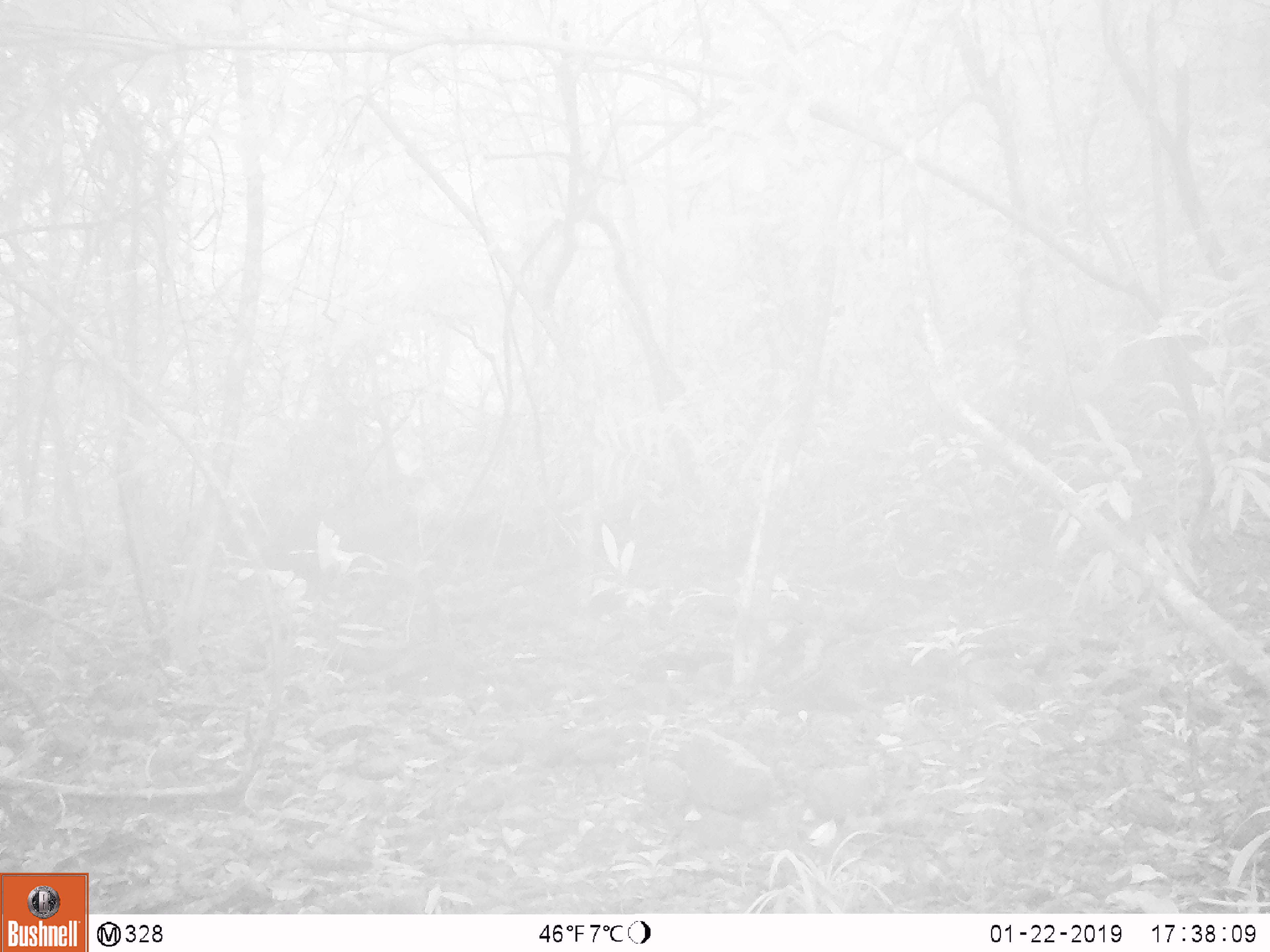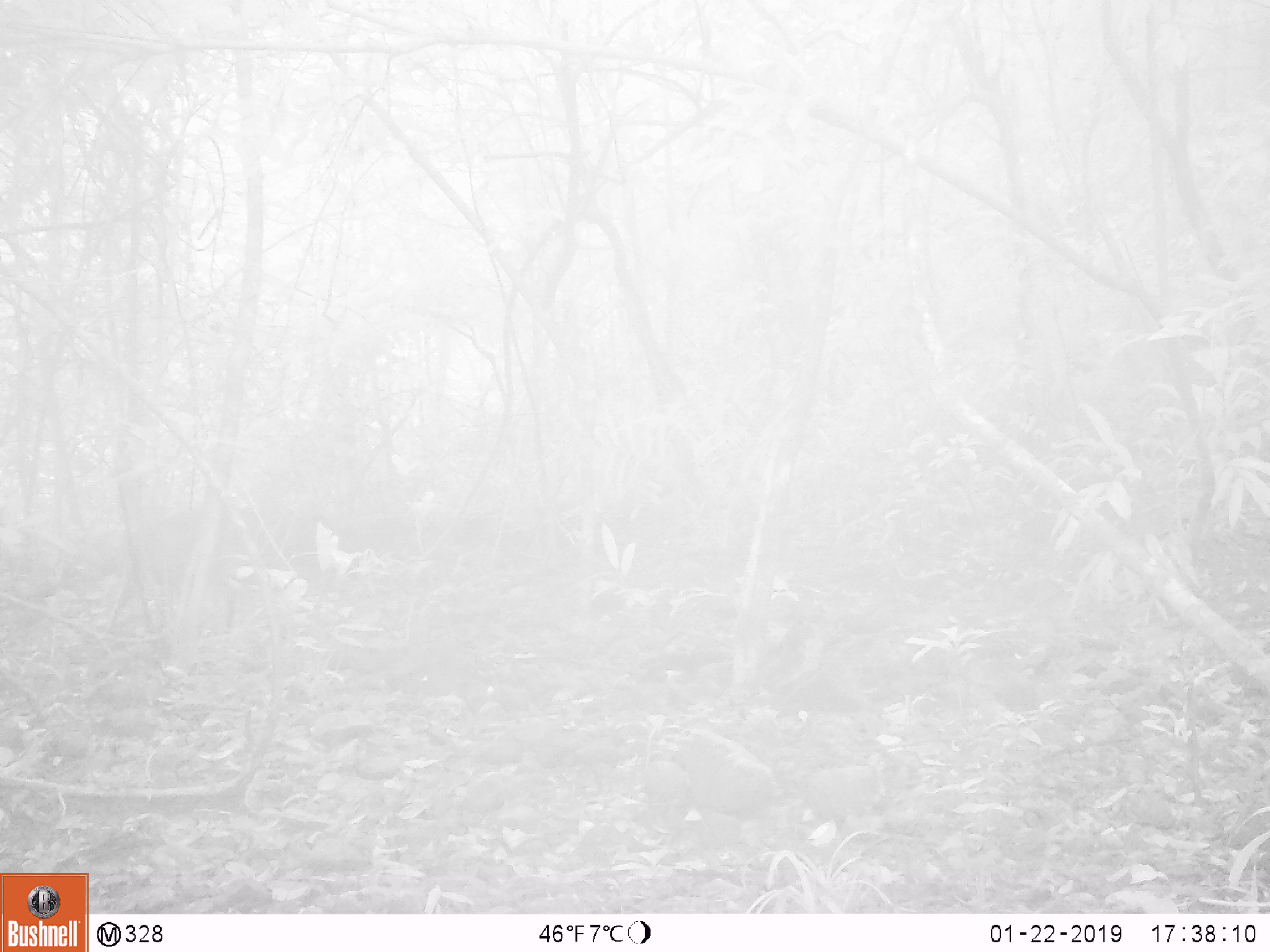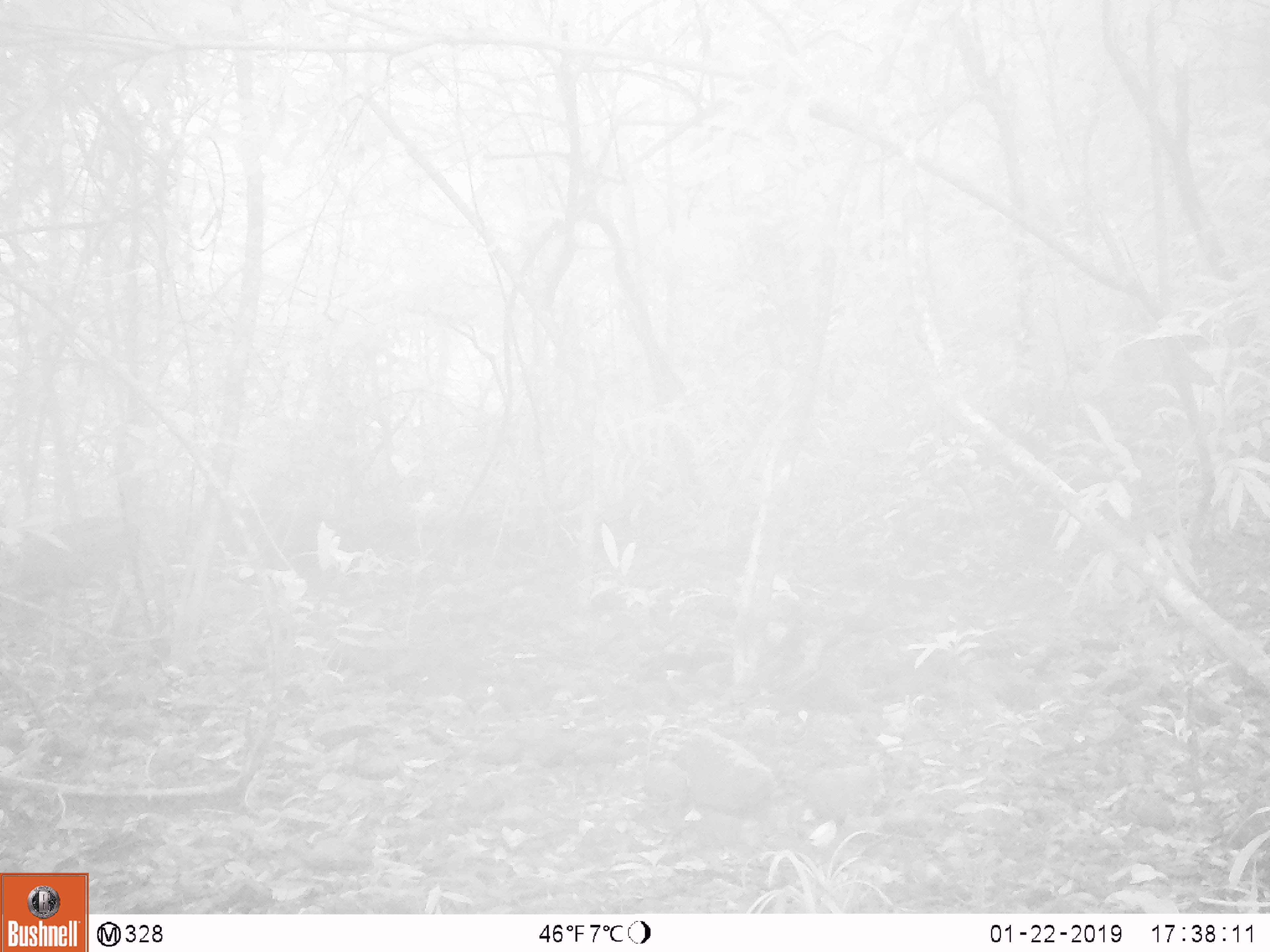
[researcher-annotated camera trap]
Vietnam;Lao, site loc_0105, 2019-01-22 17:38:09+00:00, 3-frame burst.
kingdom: Animalia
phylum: Chordata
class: Mammalia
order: Artiodactyla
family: Cervidae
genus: Muntiacus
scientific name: Muntiacus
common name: muntjacs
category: unidentified muntjac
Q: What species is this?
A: Unidentified muntjac (muntjacs) (Muntiacus).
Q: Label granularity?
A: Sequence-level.